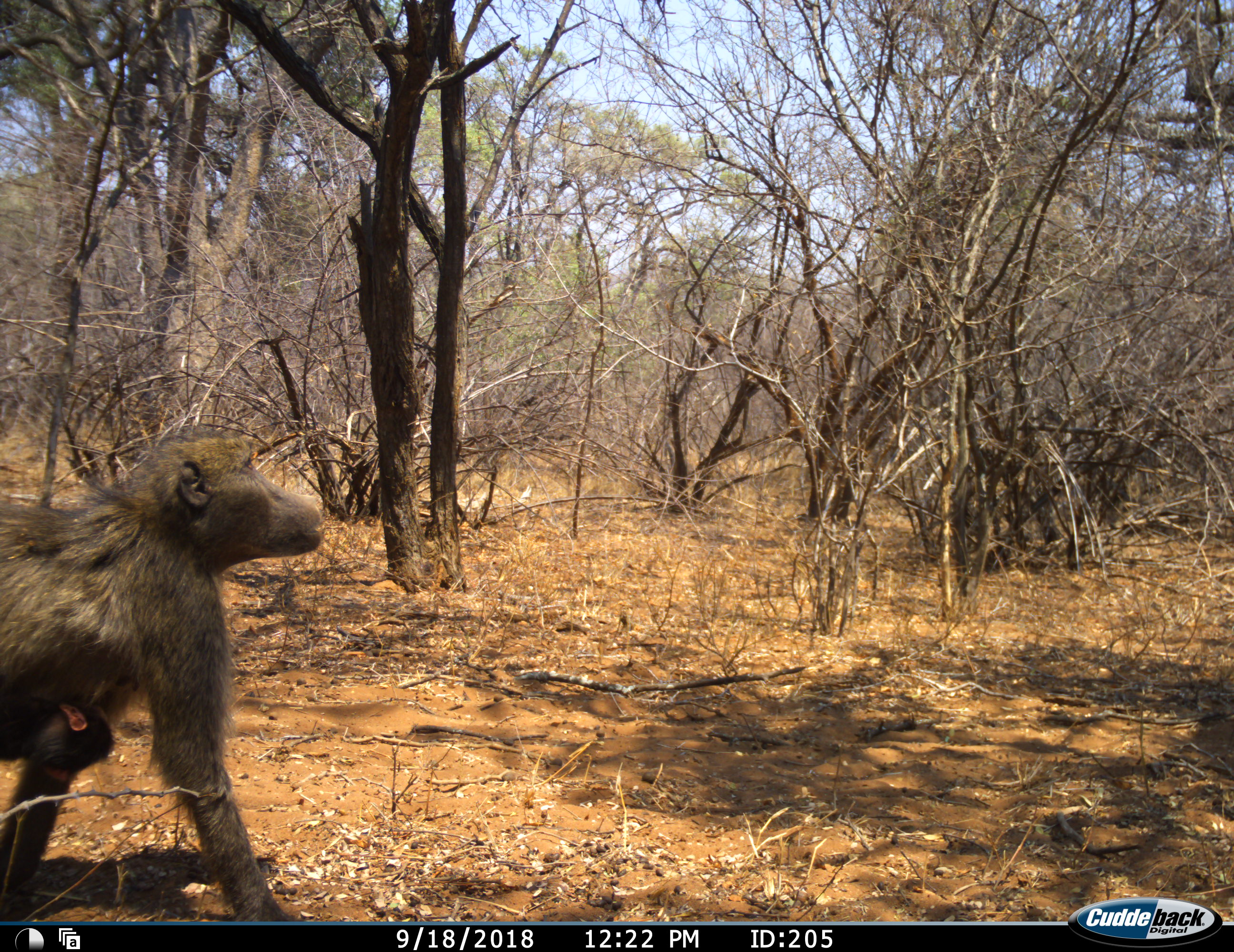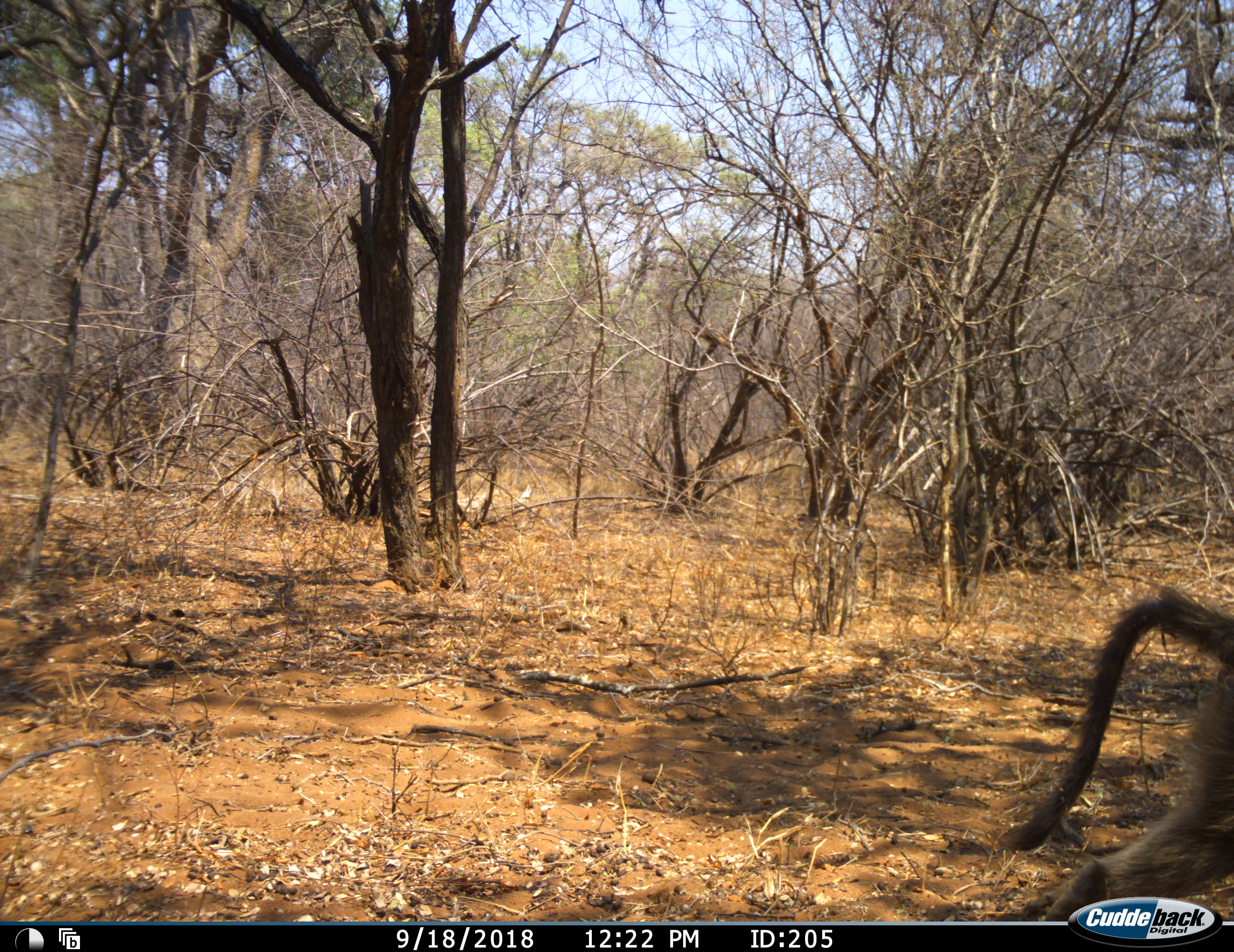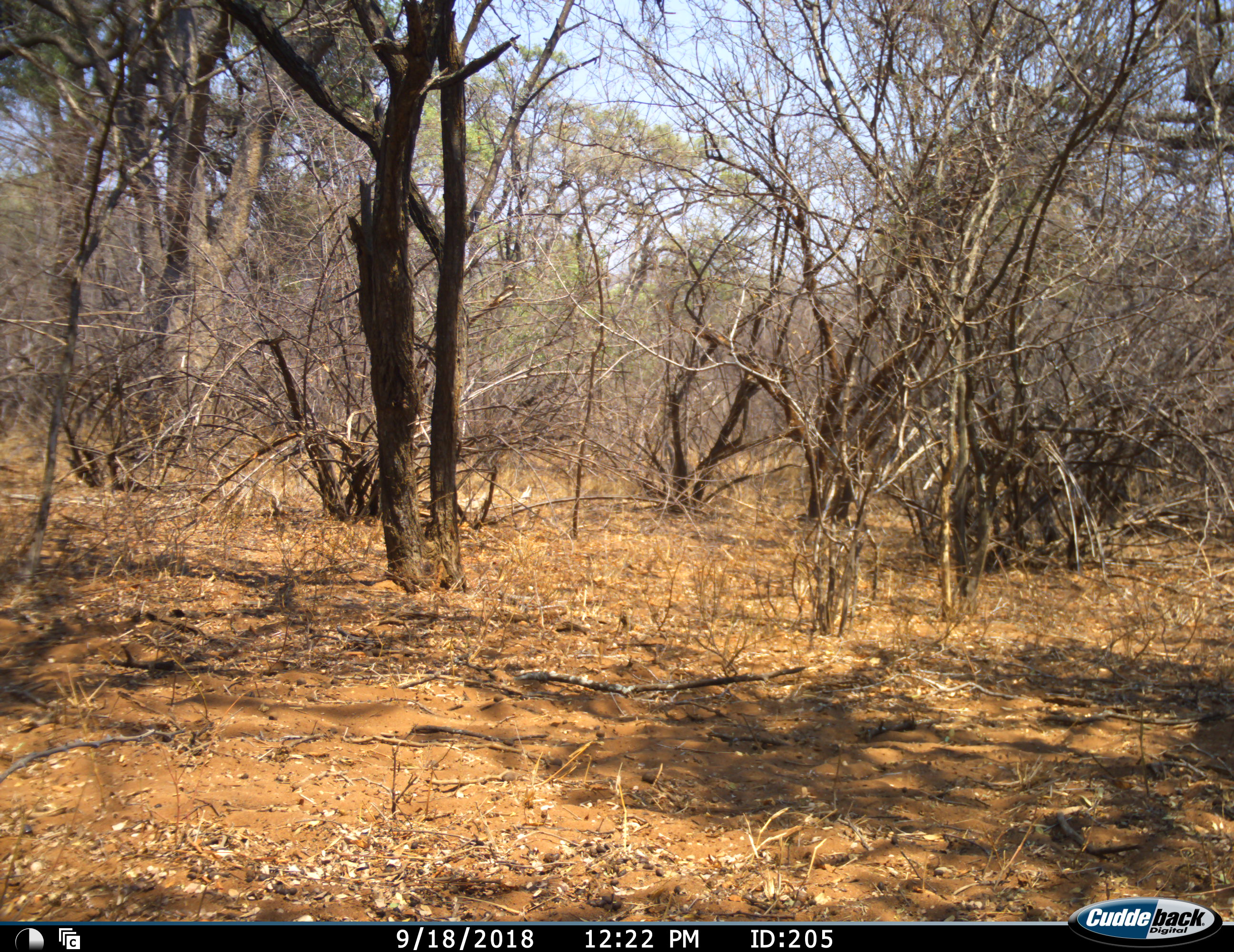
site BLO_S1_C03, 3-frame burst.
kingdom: Animalia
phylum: Chordata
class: Mammalia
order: Primates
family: Cercopithecidae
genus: Papio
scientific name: Papio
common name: baboon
Baboon (Papio), count 1. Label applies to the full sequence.